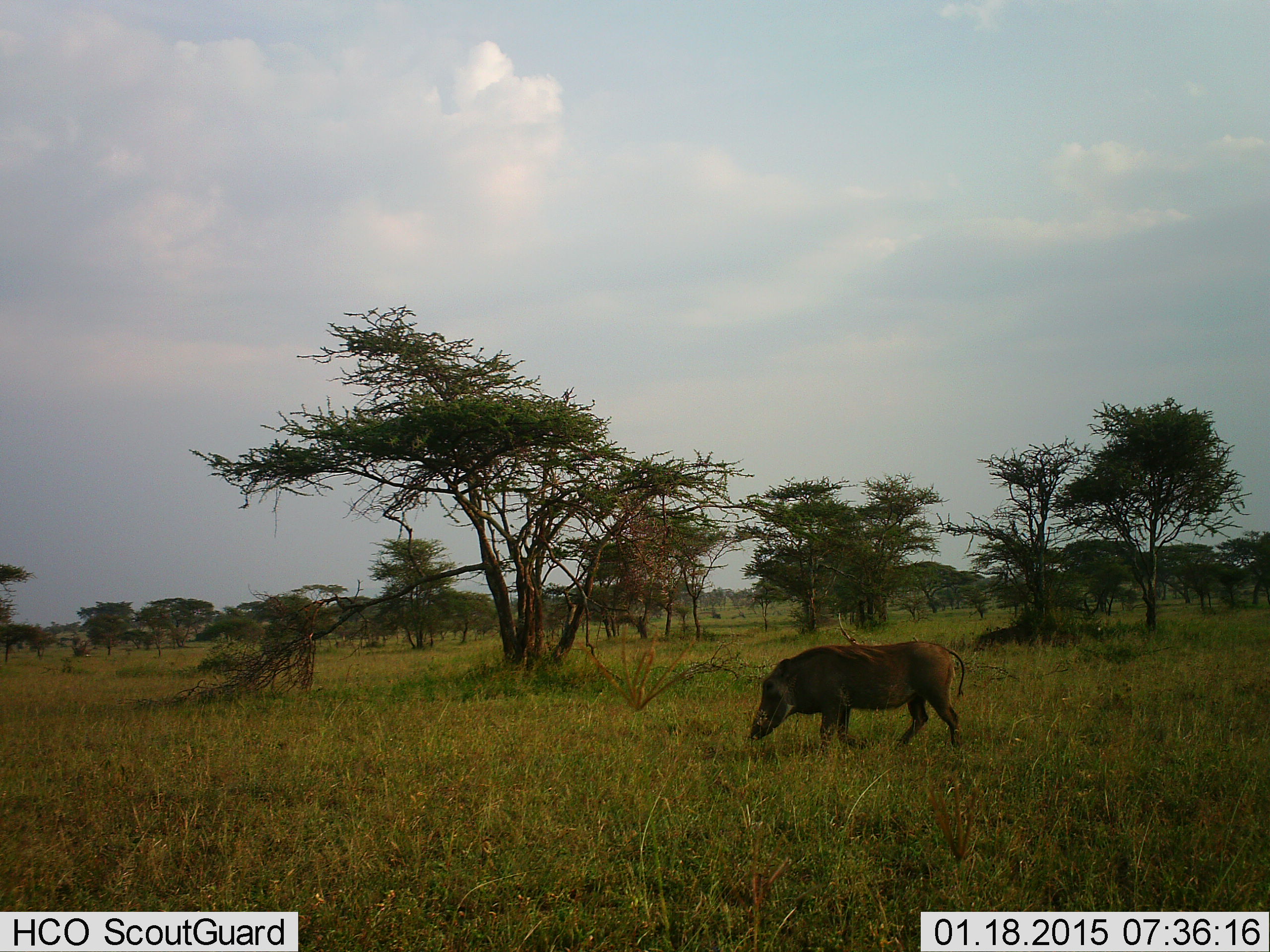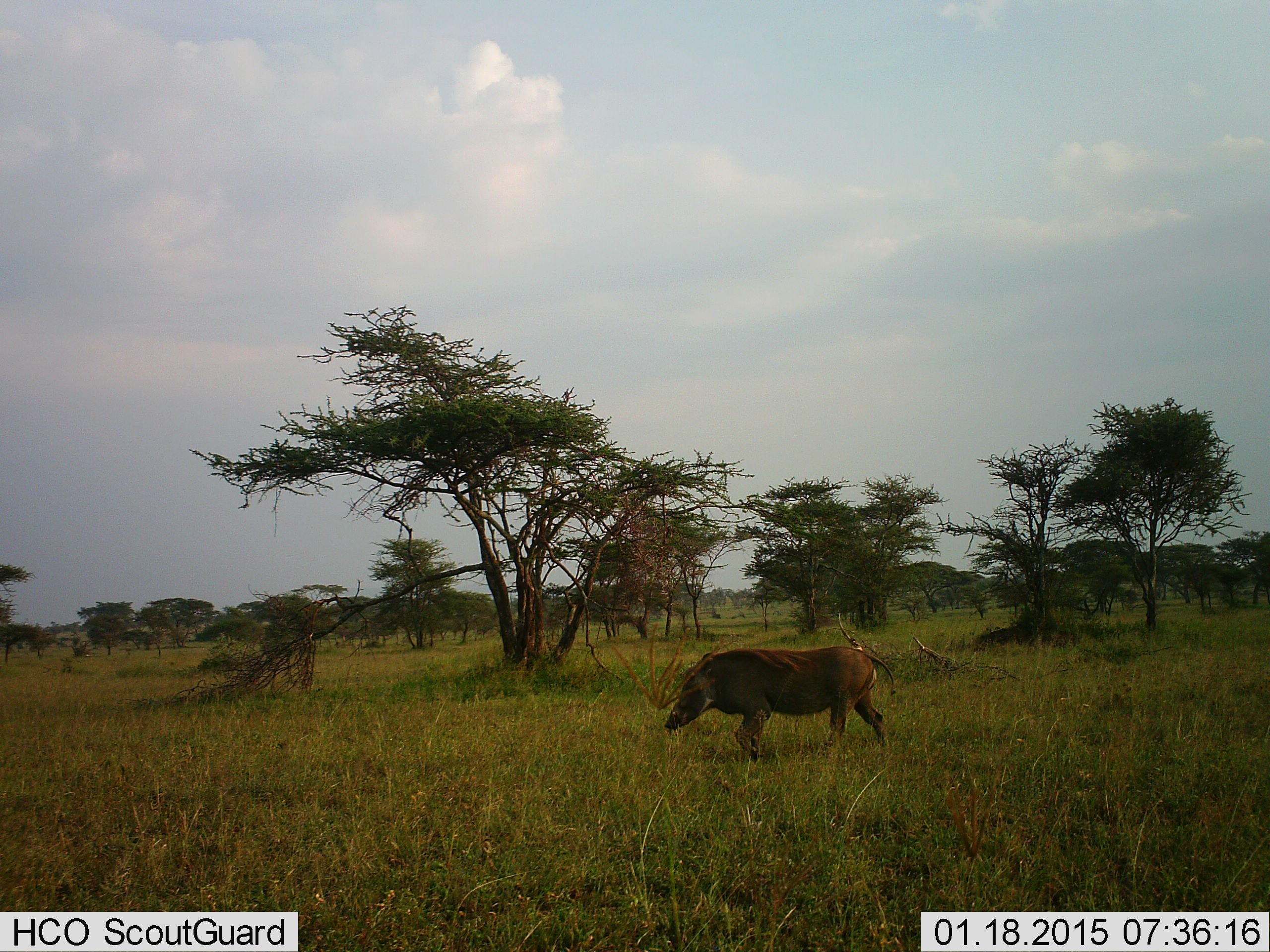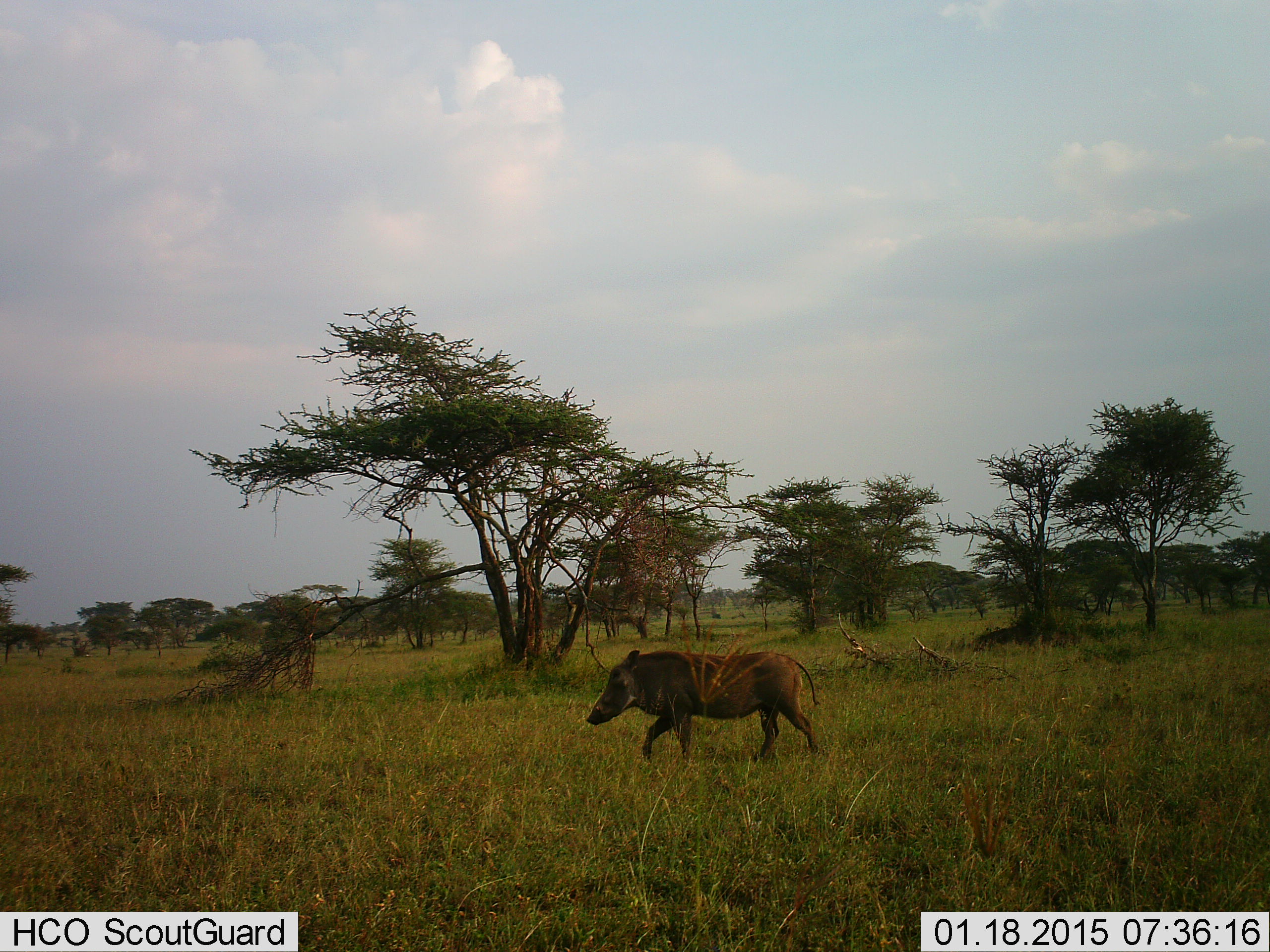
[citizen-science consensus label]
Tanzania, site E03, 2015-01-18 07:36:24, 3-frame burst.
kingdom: Animalia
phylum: Chordata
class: Mammalia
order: Artiodactyla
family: Suidae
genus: Phacochoerus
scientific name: Phacochoerus africanus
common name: warthog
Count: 1.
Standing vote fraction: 10%.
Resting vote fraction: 0%.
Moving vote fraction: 100%.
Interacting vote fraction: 0%.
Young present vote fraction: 0%.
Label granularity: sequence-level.